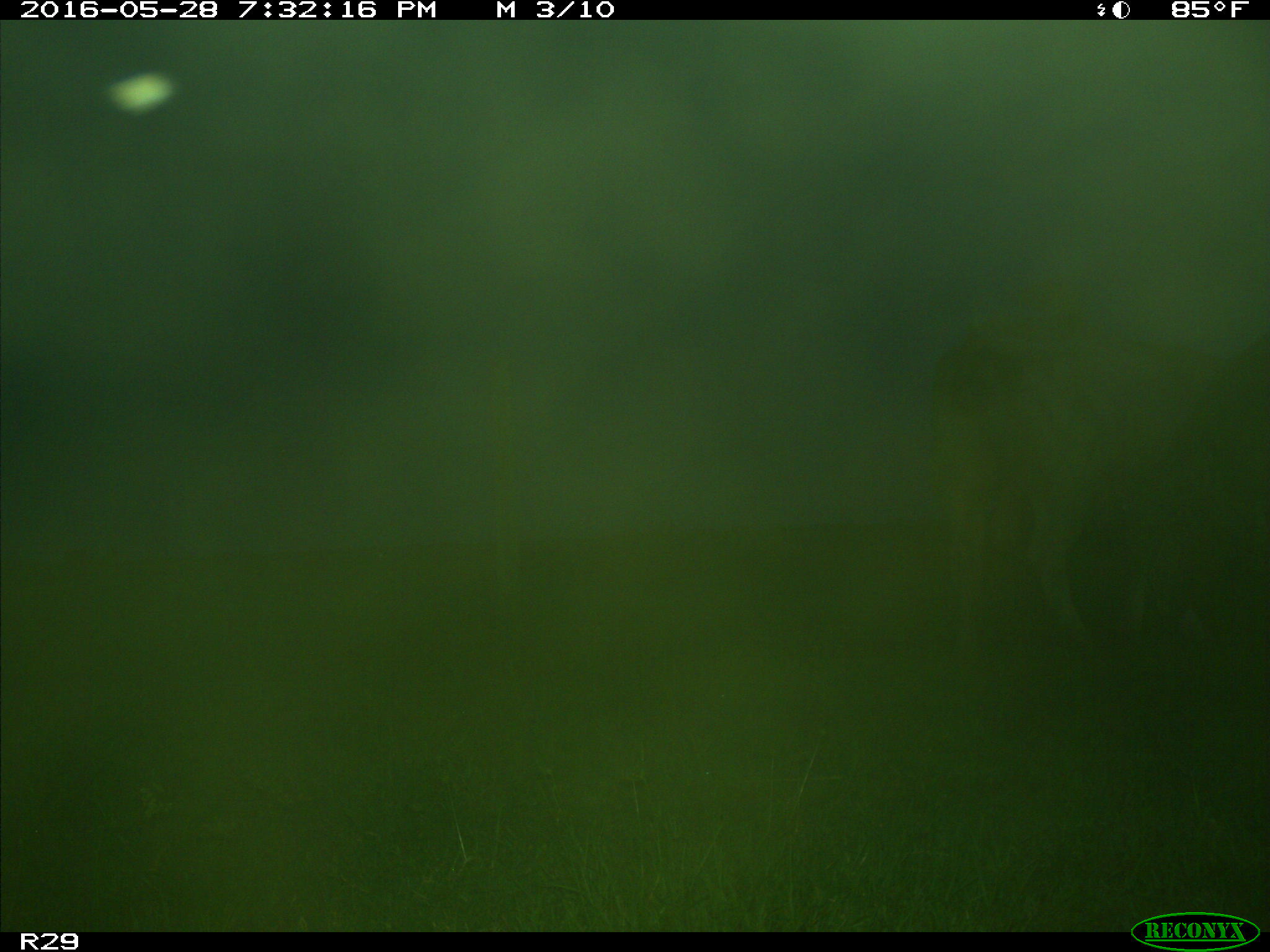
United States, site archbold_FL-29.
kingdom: Animalia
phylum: Chordata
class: Mammalia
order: Artiodactyla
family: Bovidae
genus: Bos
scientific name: Bos taurus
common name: domestic cow